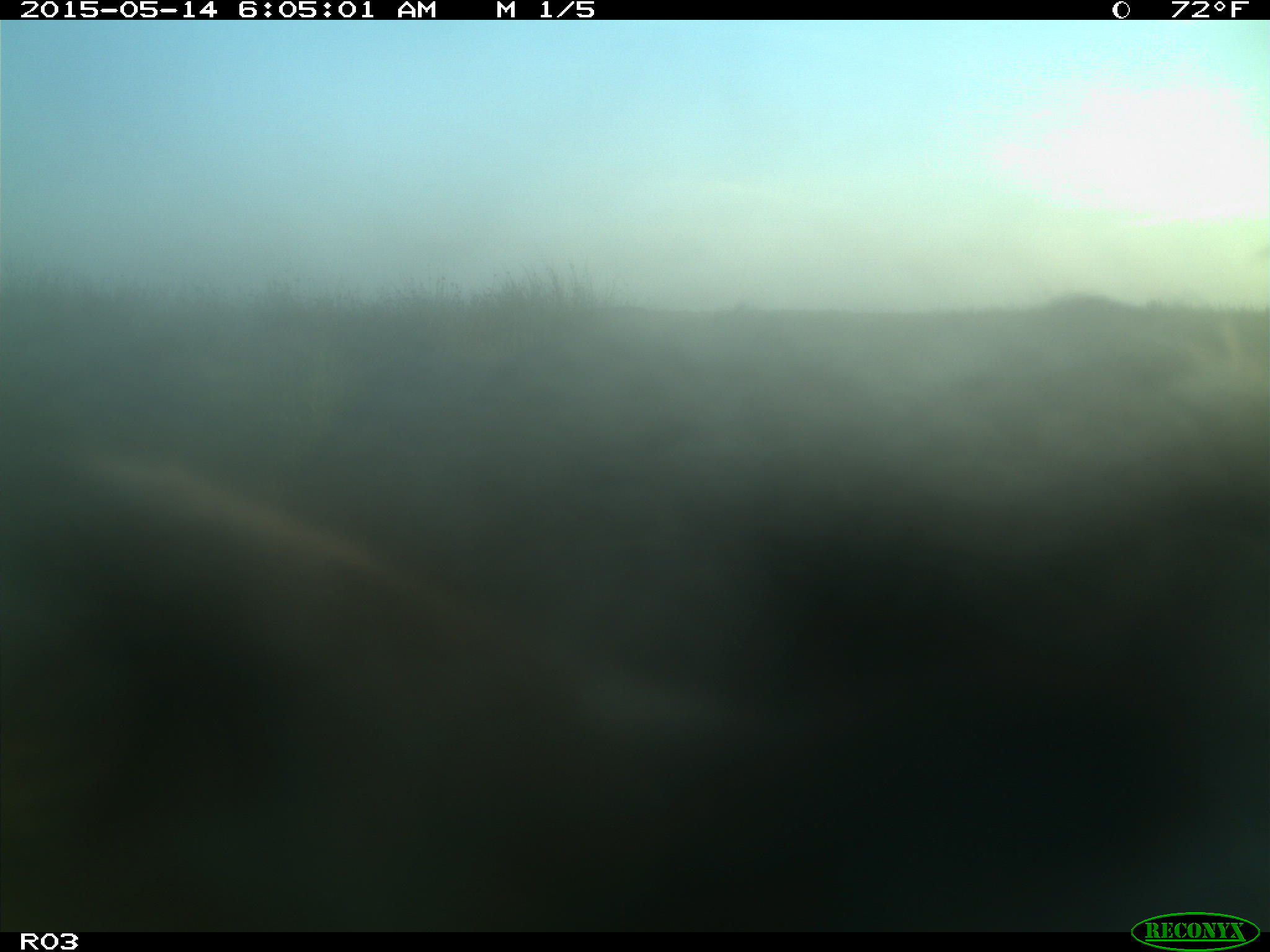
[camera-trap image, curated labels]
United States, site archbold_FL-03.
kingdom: Animalia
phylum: Chordata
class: Mammalia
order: Artiodactyla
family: Bovidae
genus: Bos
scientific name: Bos taurus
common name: domestic cow